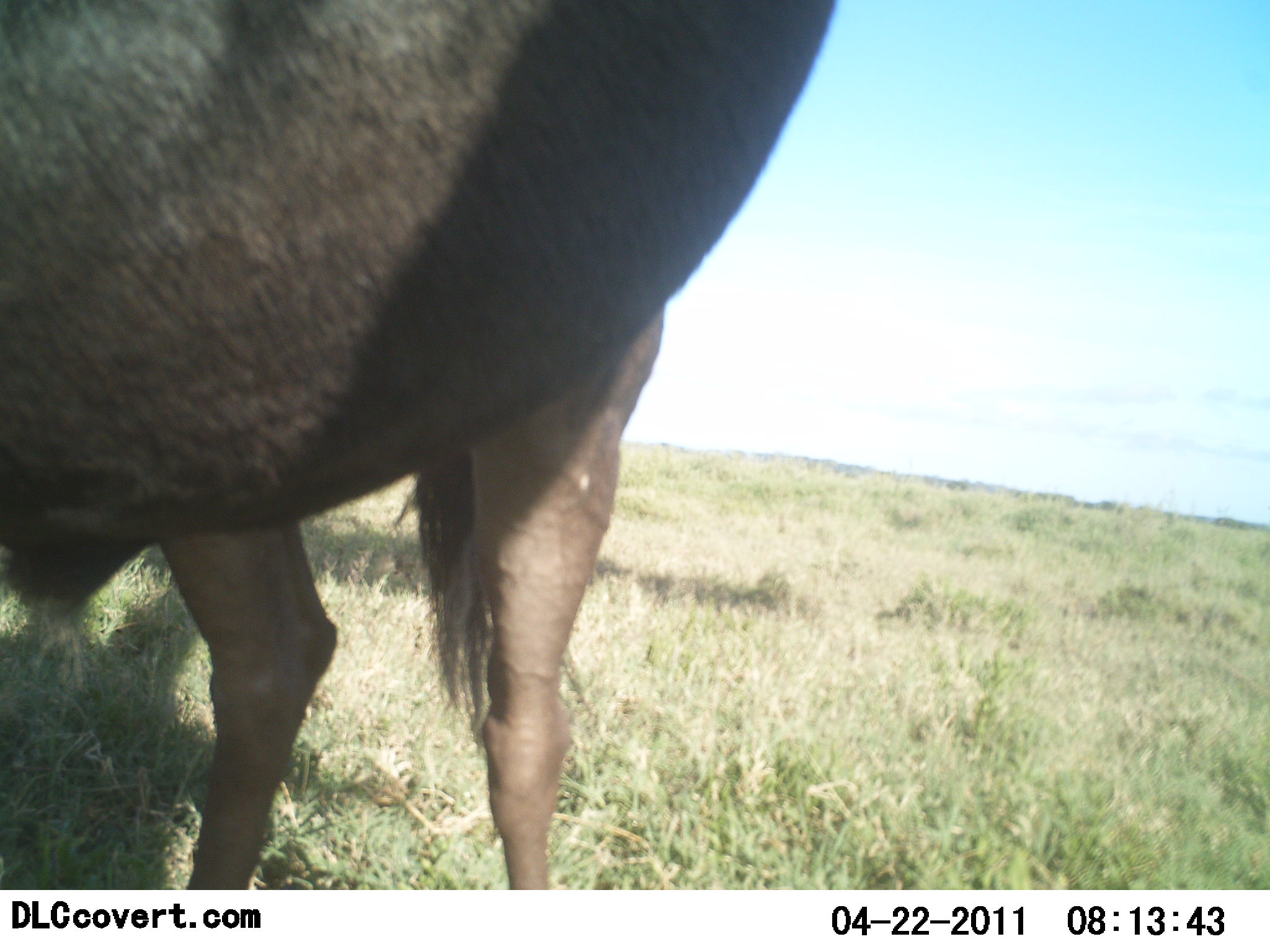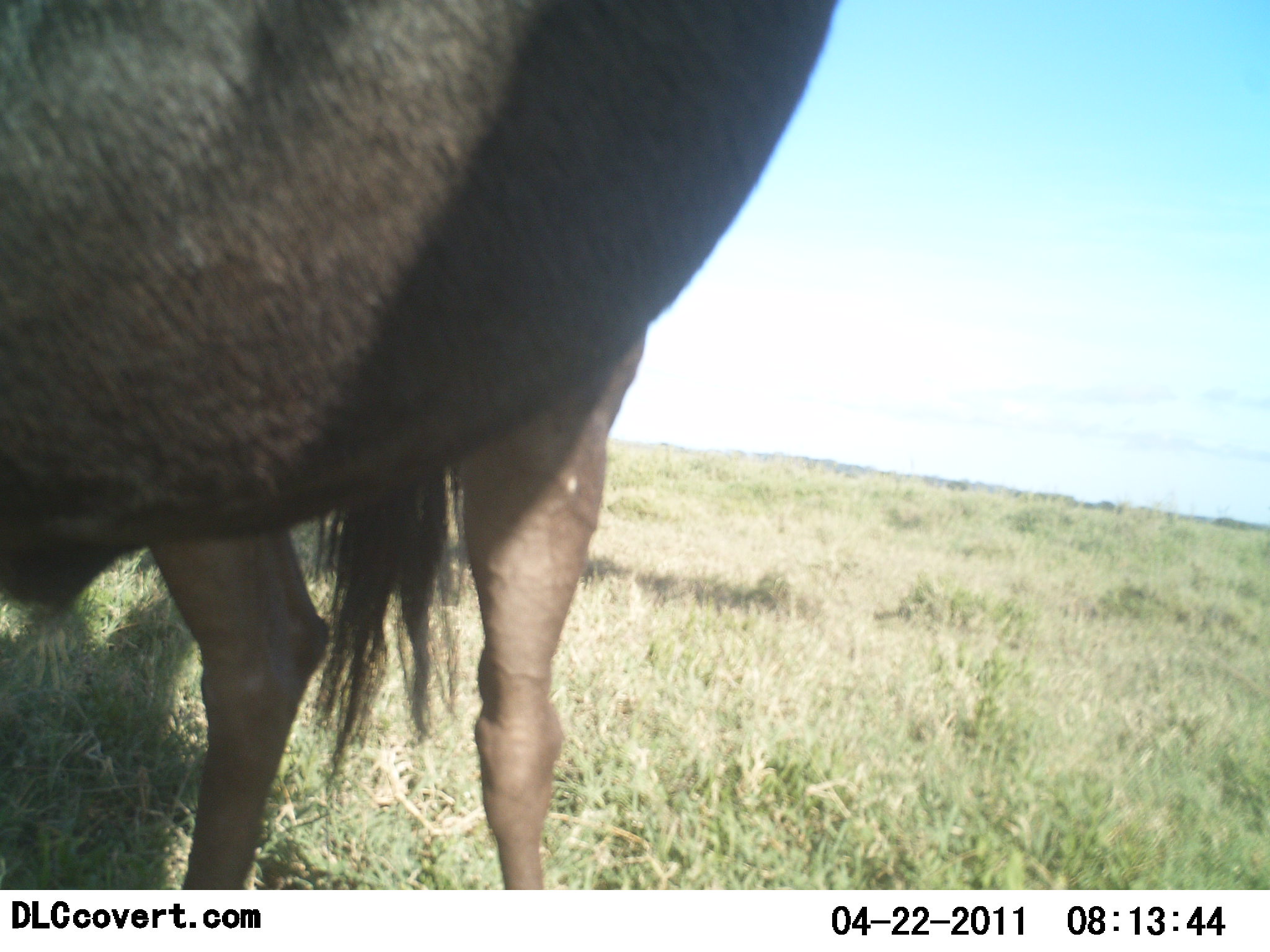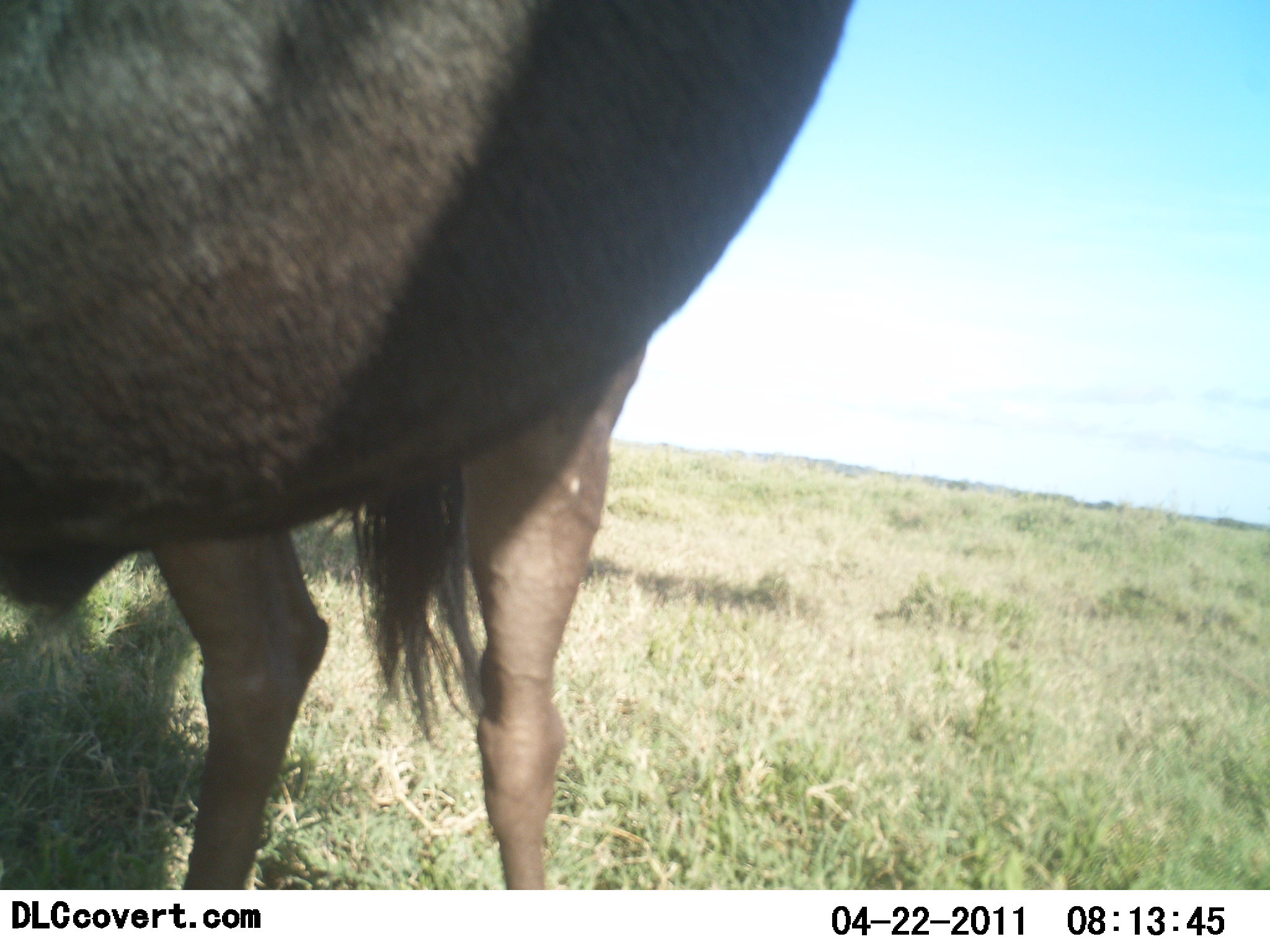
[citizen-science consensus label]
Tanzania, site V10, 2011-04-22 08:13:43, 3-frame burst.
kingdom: Animalia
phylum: Chordata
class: Mammalia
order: Artiodactyla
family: Bovidae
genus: Connochaetes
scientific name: Connochaetes taurinus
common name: blue wildebeest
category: wildebeest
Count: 1.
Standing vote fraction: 100%.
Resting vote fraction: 0%.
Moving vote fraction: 0%.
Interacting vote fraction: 0%.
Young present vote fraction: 0%.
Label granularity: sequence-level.